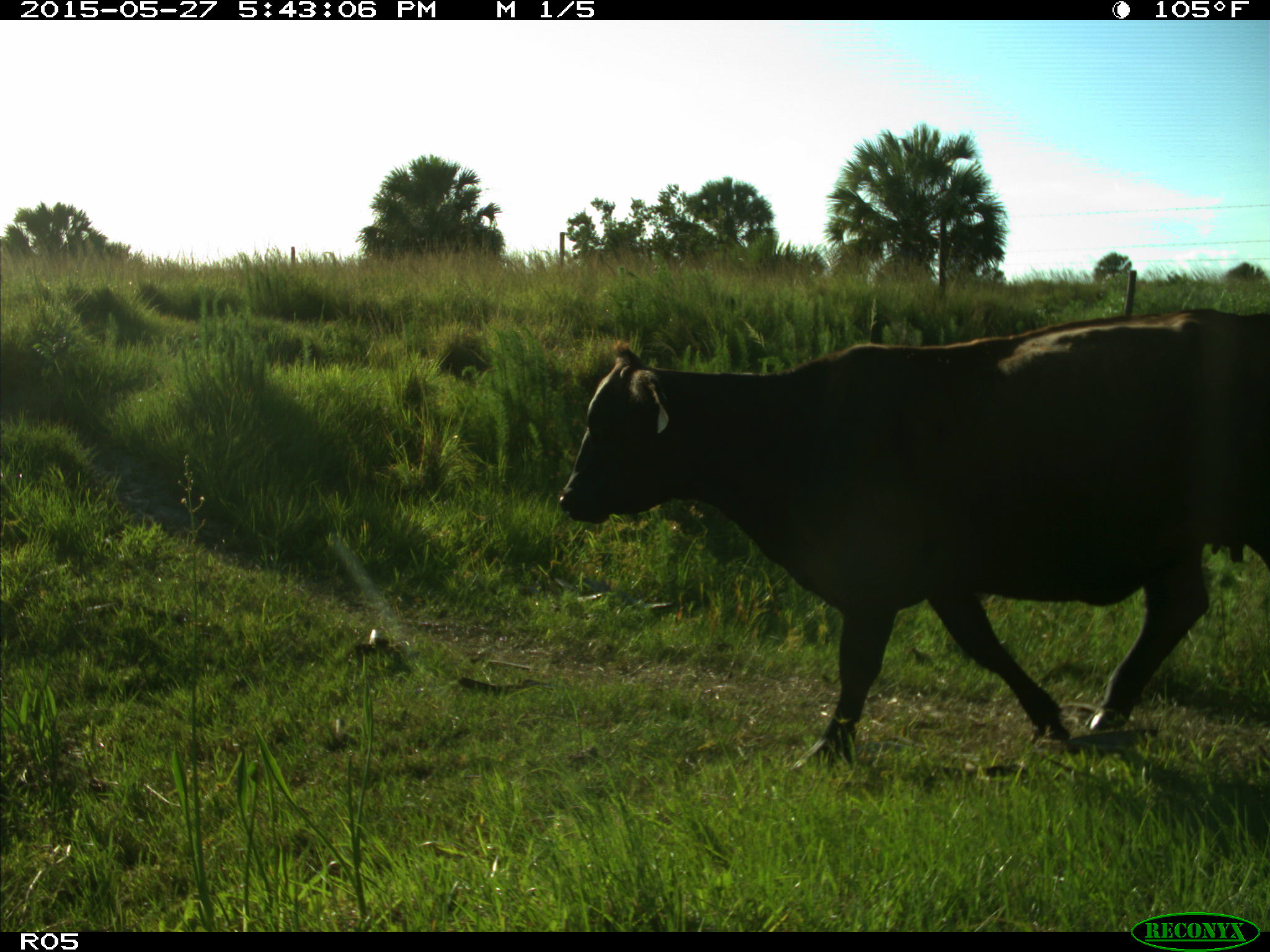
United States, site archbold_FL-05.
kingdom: Animalia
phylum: Chordata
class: Mammalia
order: Artiodactyla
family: Bovidae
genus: Bos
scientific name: Bos taurus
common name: domestic cow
Bos taurus (domestic cow).